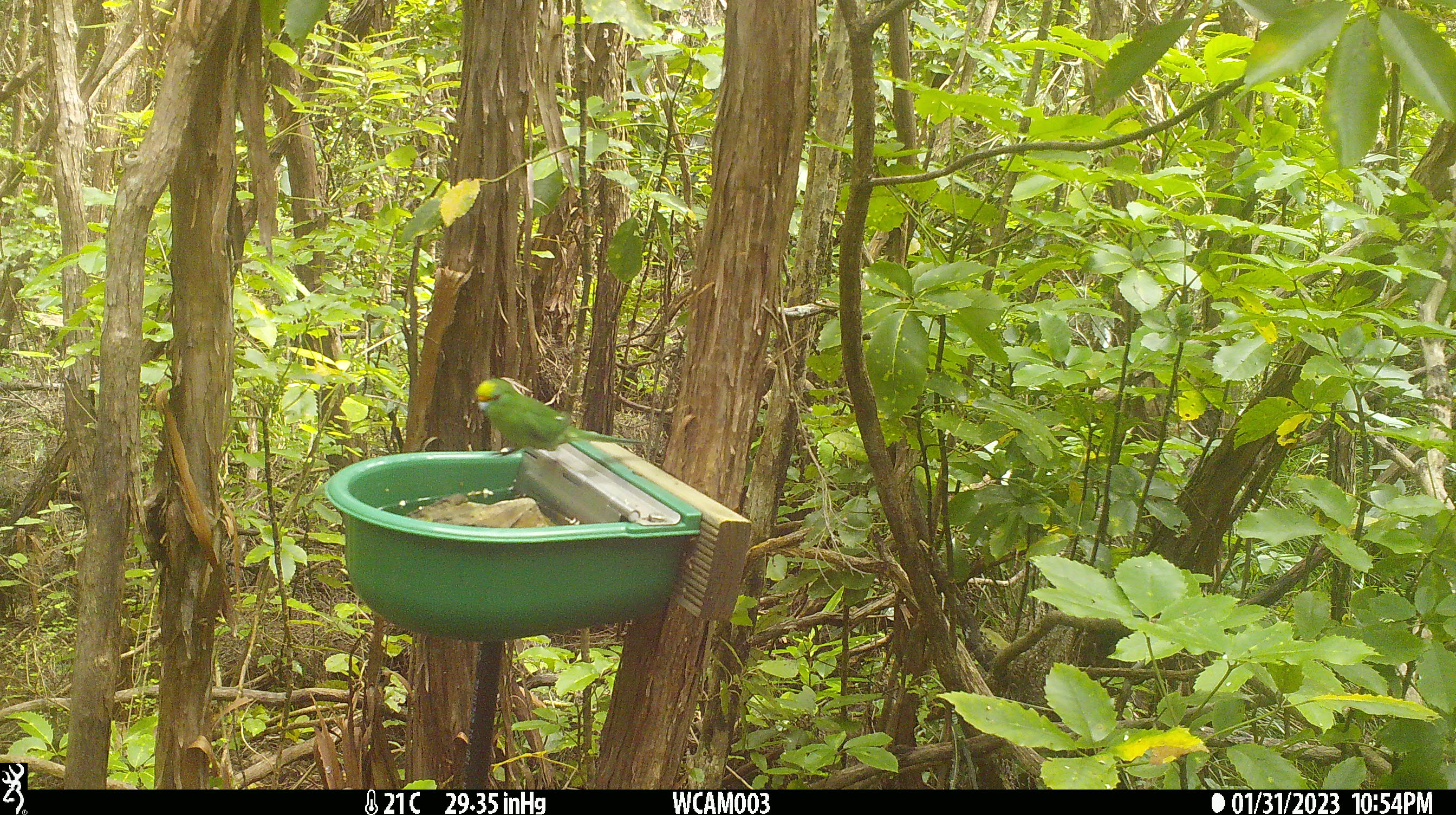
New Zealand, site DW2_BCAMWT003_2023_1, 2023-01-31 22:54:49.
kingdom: Animalia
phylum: Chordata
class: Aves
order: Psittaciformes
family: Psittaculidae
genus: Cyanoramphus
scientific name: Cyanoramphus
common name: parakeet